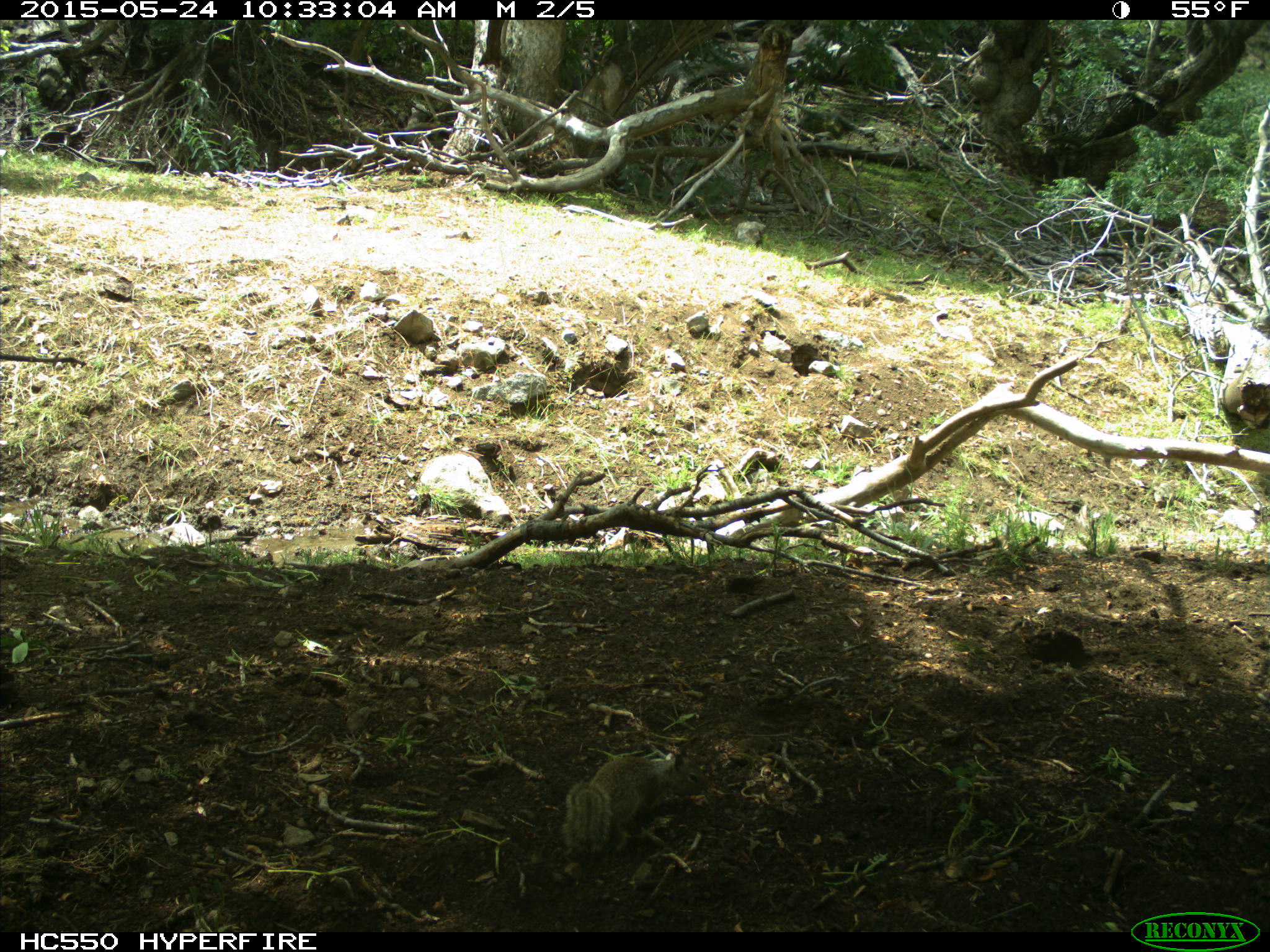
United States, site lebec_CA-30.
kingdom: Animalia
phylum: Chordata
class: Mammalia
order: Rodentia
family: Sciuridae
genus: Otospermophilus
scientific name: Otospermophilus beecheyi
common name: california ground squirrel